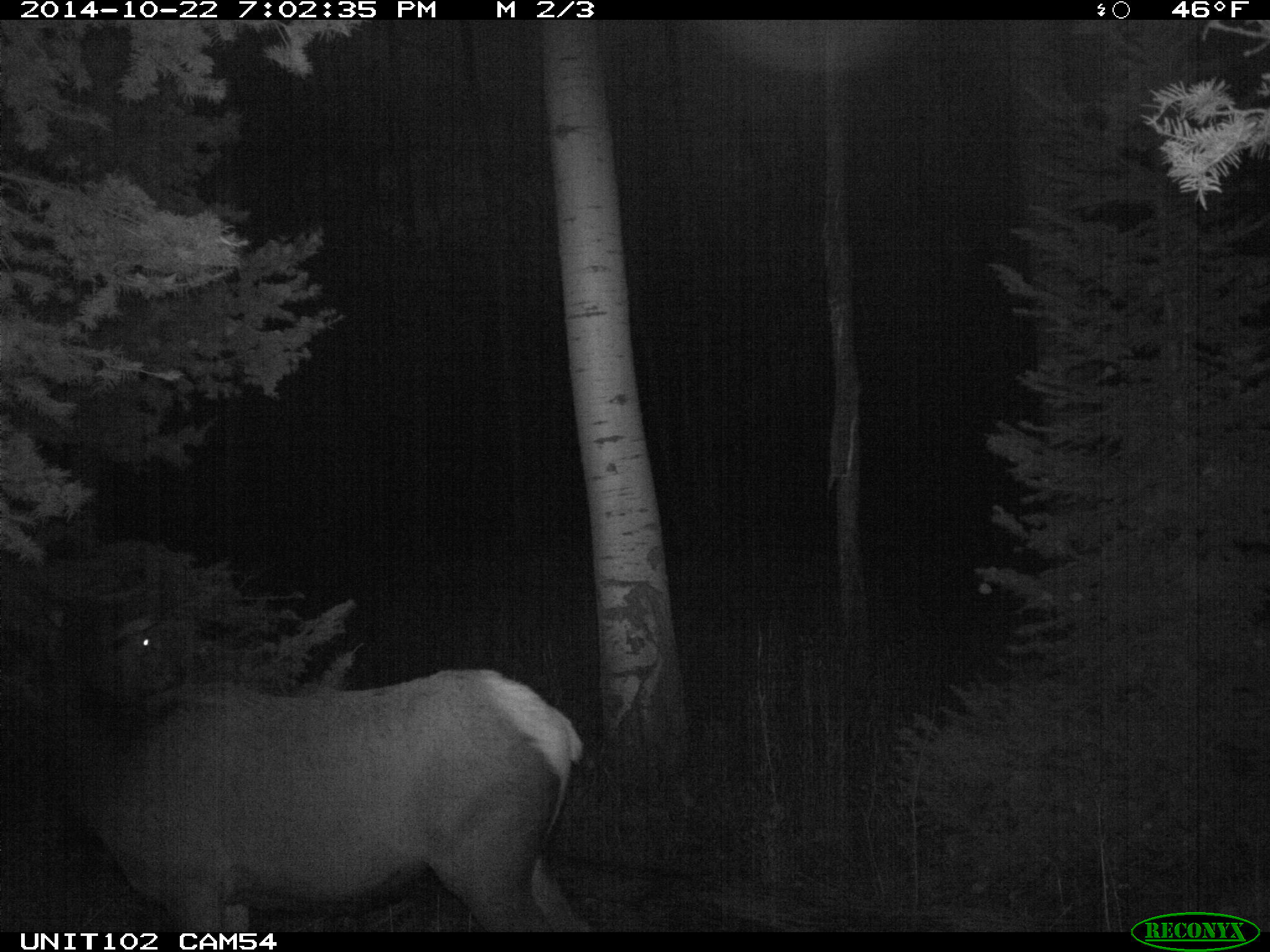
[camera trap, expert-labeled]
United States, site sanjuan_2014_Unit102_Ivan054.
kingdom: Animalia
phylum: Chordata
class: Mammalia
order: Artiodactyla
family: Cervidae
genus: Cervus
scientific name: Cervus elaphus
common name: red deer